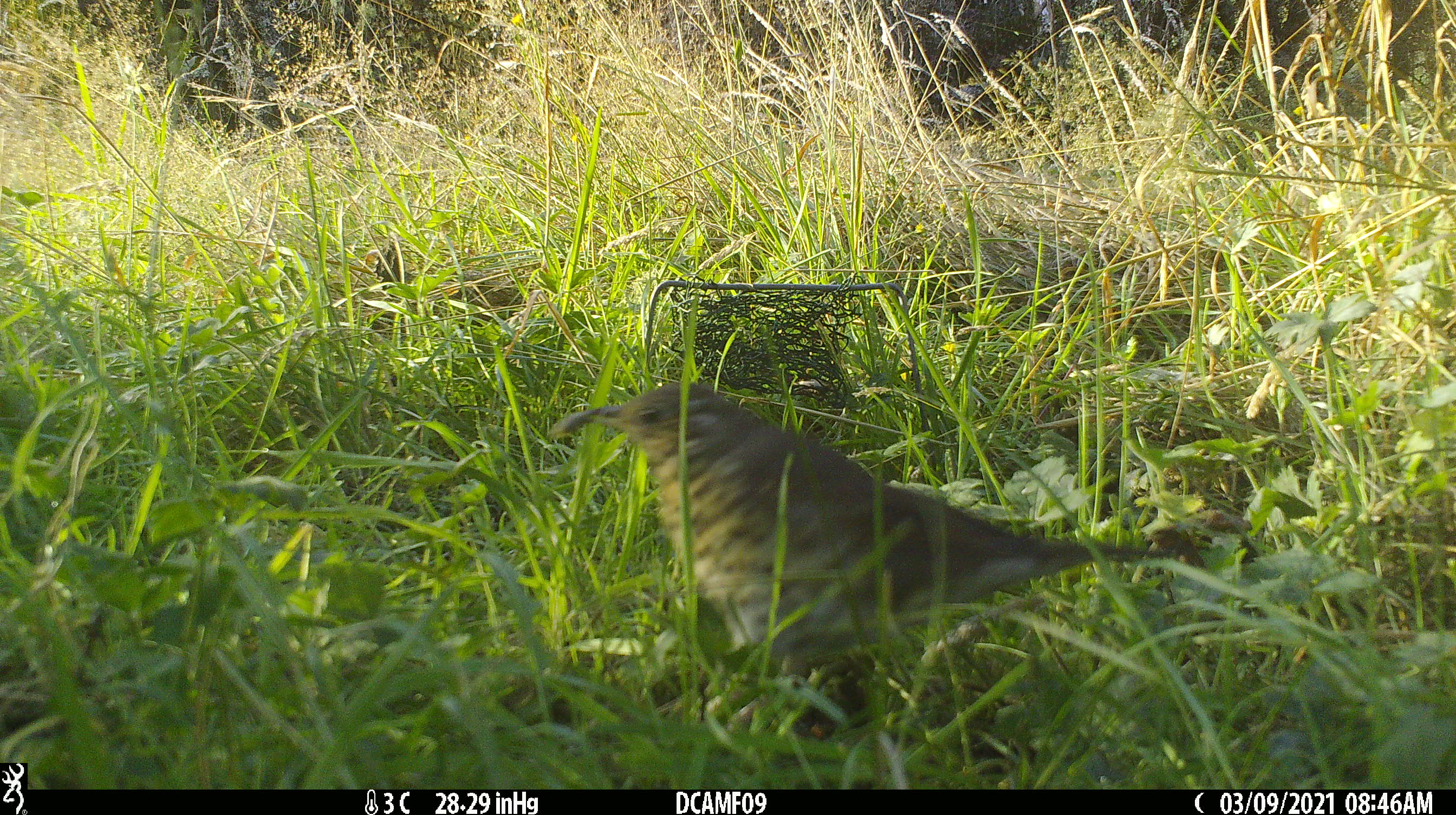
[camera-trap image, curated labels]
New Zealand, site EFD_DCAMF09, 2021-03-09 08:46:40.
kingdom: Animalia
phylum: Chordata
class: Aves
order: Passeriformes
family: Turdidae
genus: Turdus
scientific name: Turdus philomelos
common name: song thrush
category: thrush